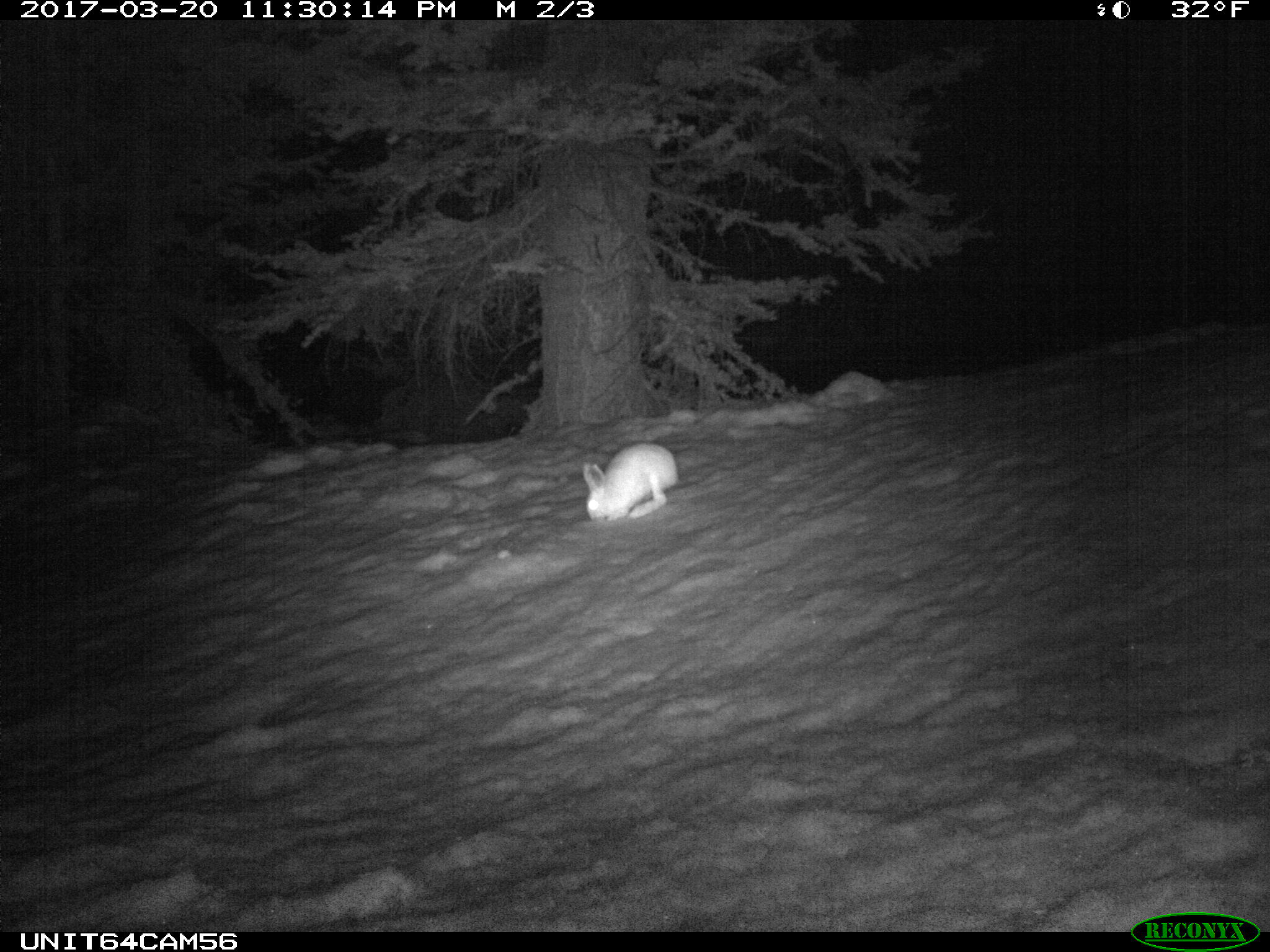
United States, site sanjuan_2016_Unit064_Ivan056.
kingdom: Animalia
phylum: Chordata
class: Mammalia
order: Lagomorpha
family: Leporidae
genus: Lepus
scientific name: Lepus americanus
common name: snowshoe hare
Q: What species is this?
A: Lepus americanus (snowshoe hare).